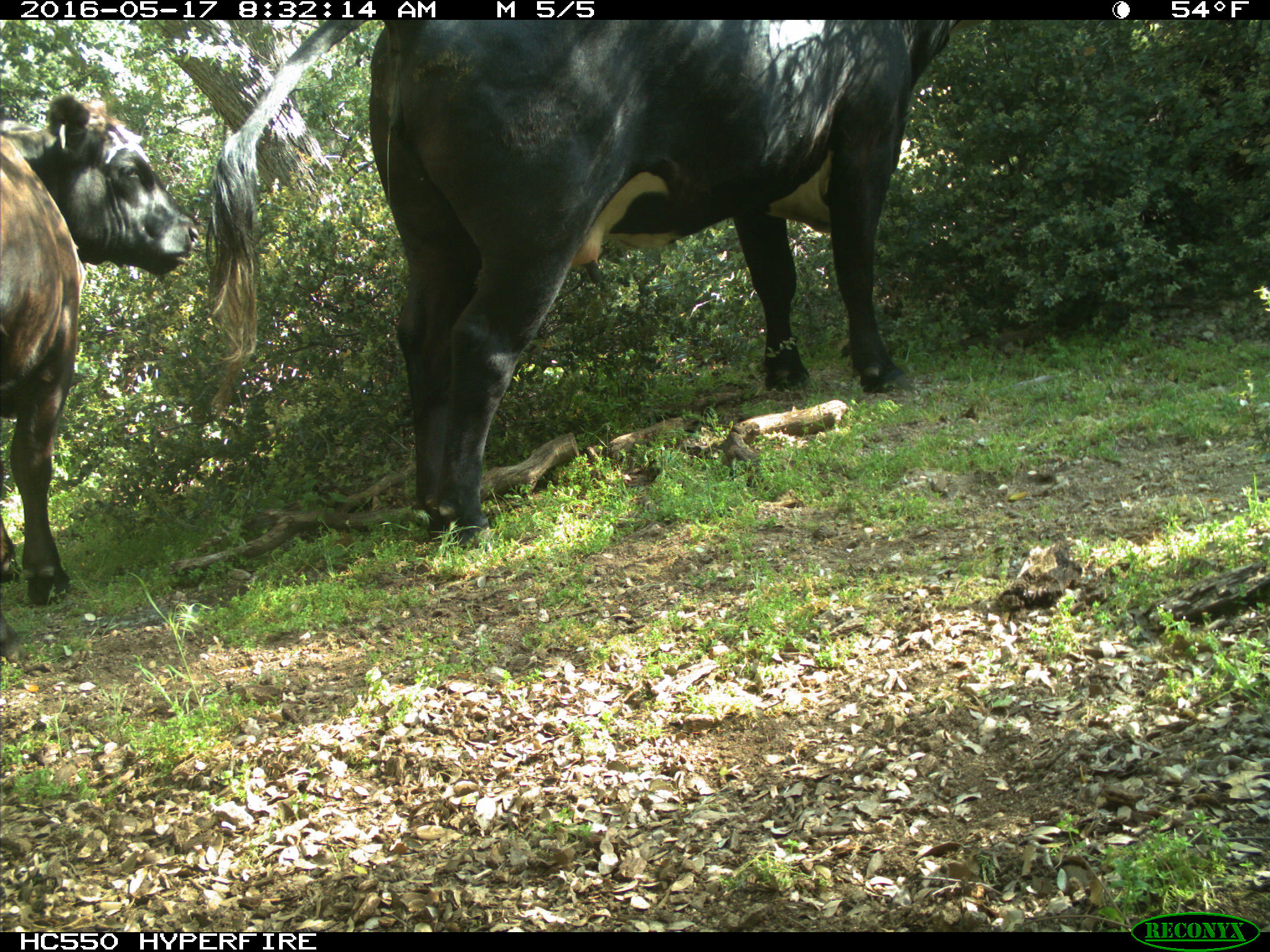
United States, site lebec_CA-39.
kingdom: Animalia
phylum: Chordata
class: Mammalia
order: Artiodactyla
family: Bovidae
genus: Bos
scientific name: Bos taurus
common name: domestic cow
Bos taurus (domestic cow).